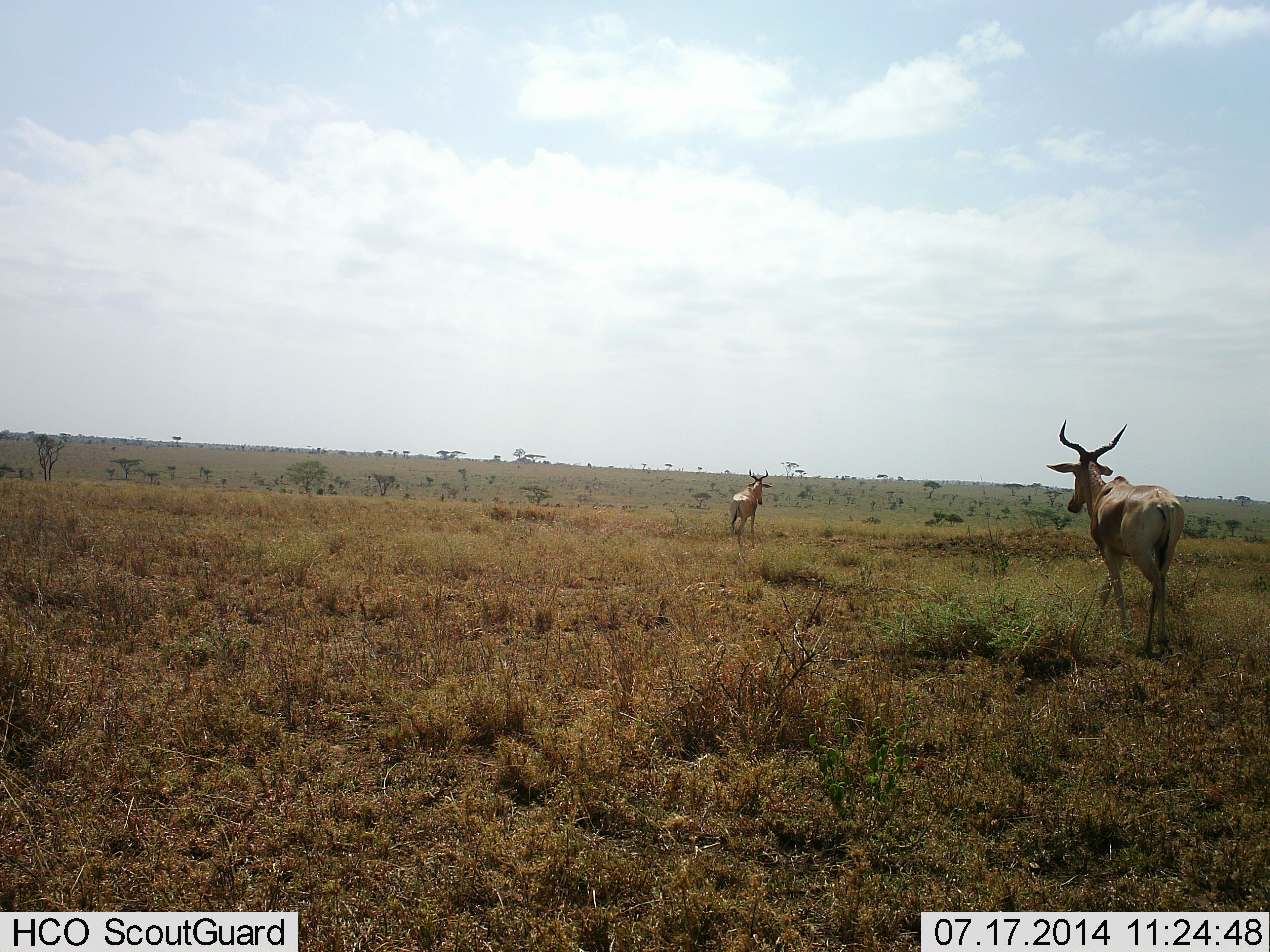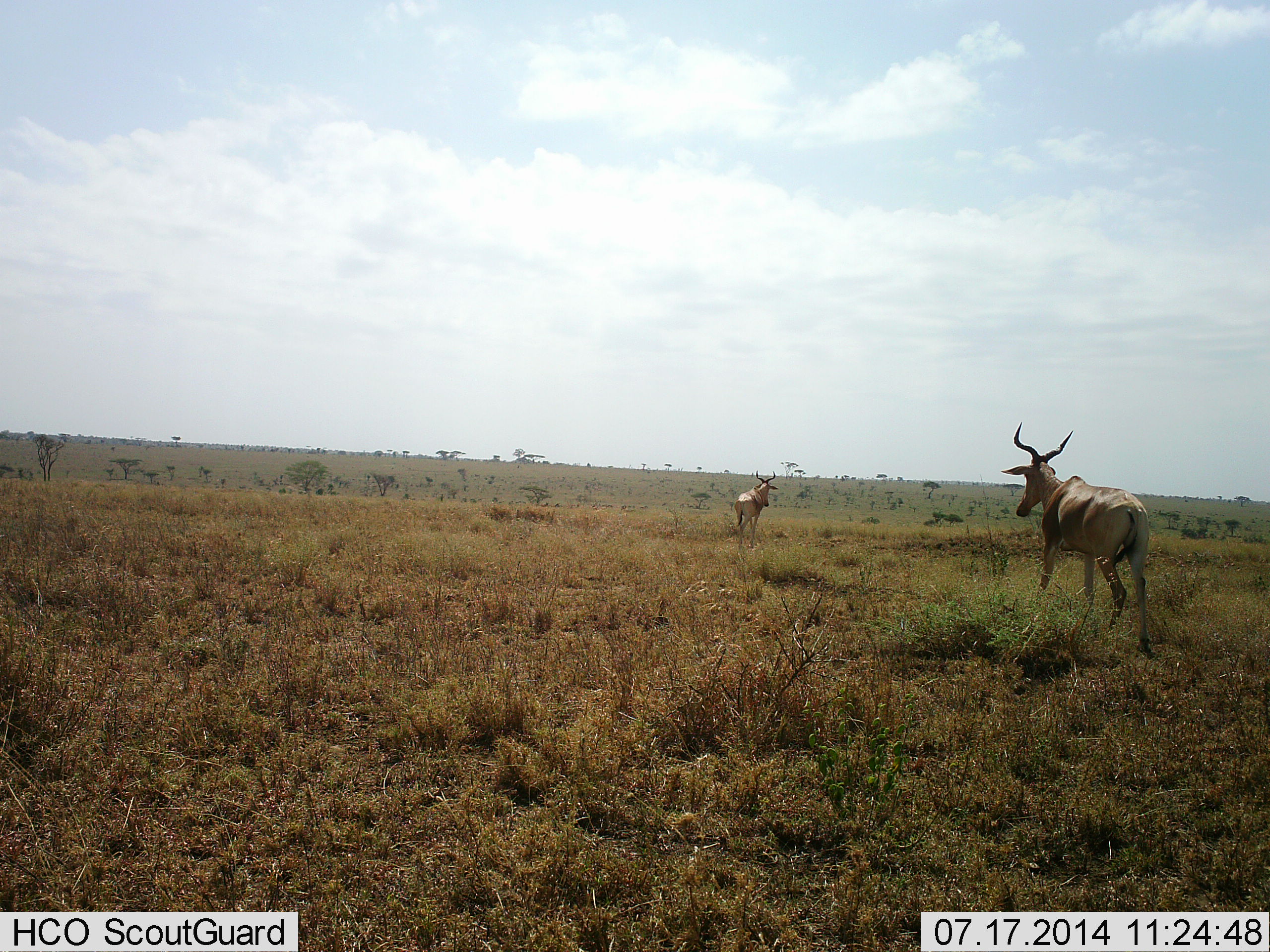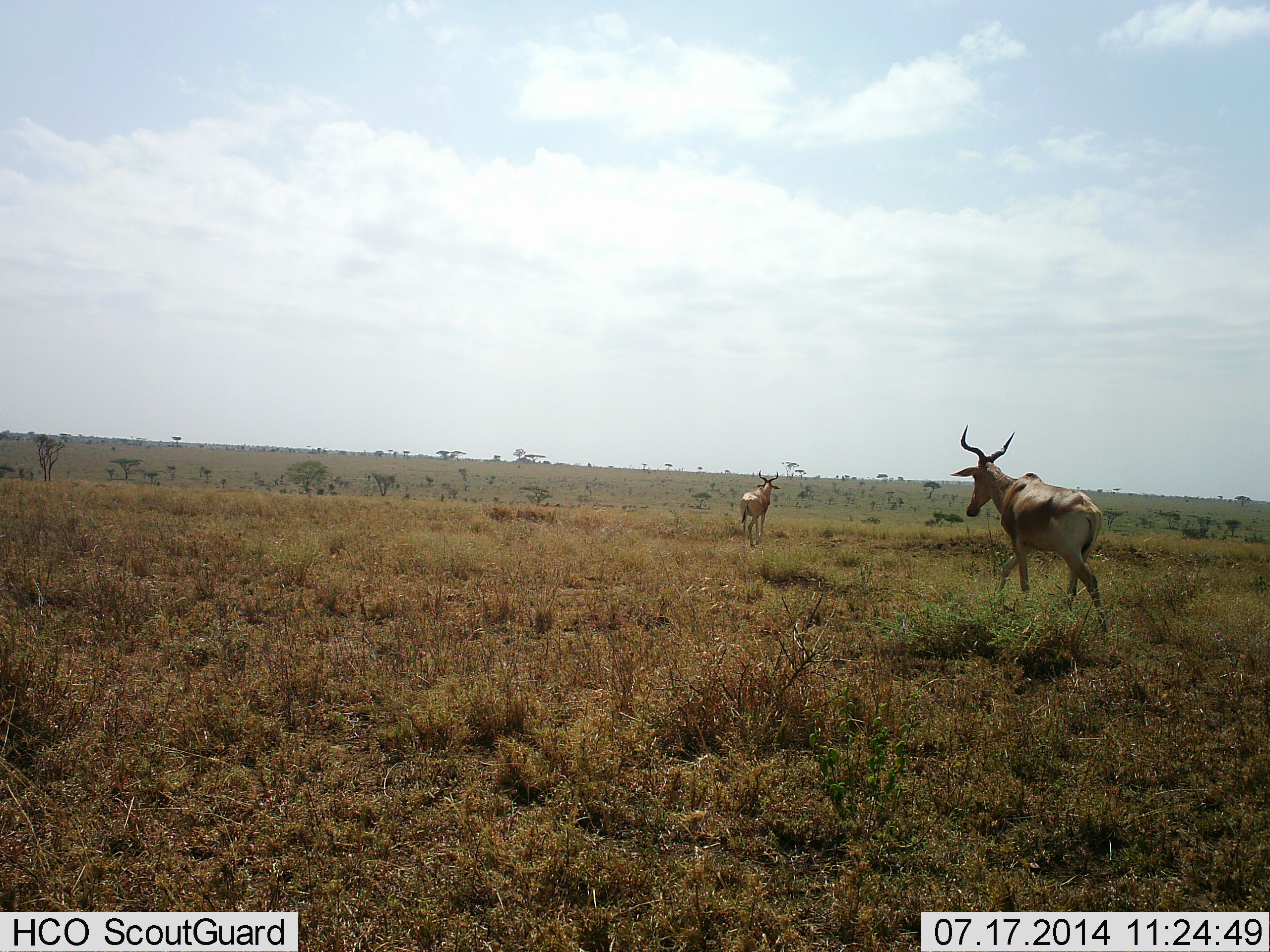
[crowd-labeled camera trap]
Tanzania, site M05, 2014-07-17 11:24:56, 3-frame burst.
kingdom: Animalia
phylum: Chordata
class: Mammalia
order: Artiodactyla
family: Bovidae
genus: Alcelaphus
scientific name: Alcelaphus buselaphus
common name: hartebeest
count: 2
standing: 30%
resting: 0%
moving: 90%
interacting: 0%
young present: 0%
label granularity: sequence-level